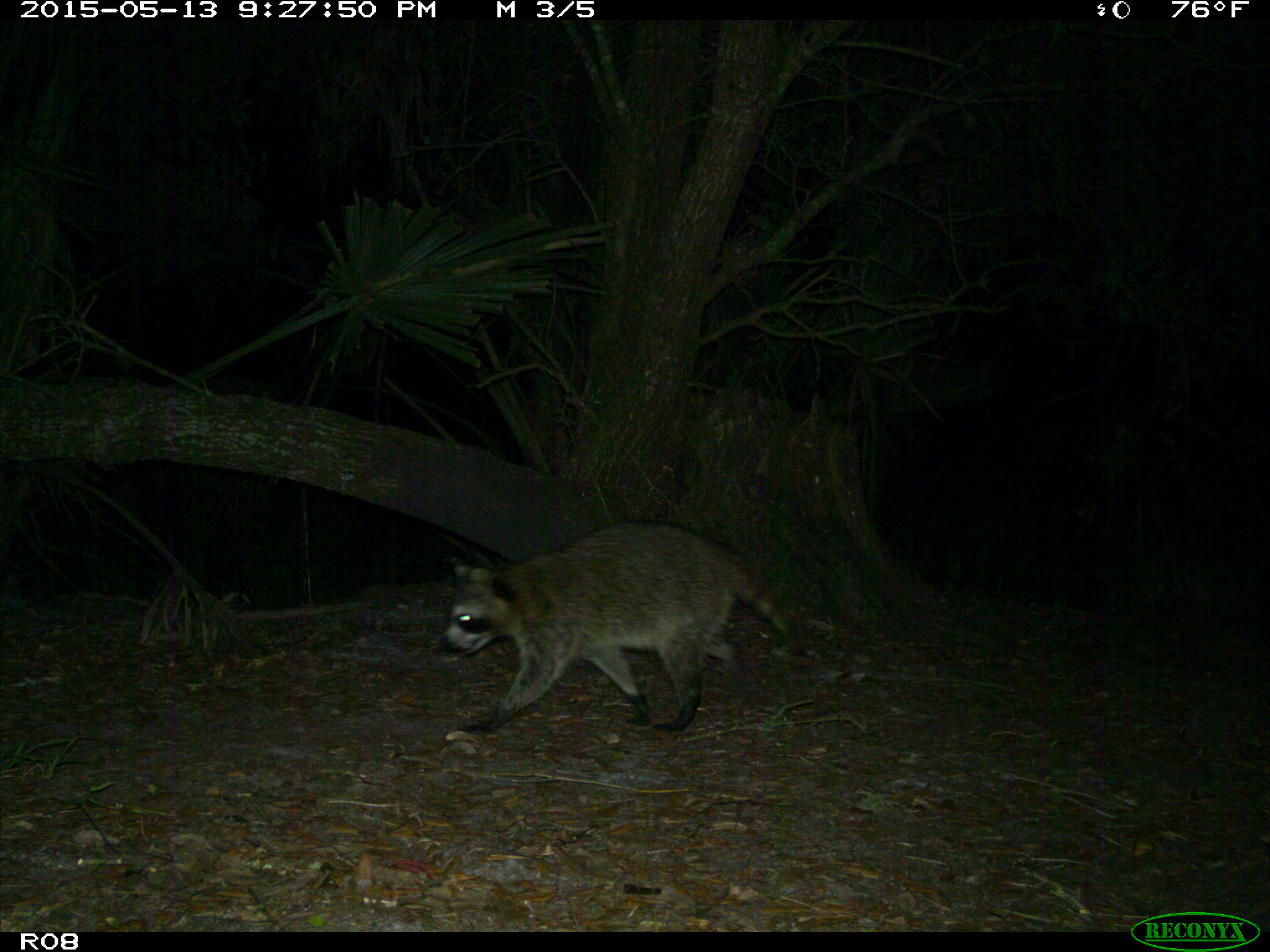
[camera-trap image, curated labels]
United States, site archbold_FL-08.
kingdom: Animalia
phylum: Chordata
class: Mammalia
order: Carnivora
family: Procyonidae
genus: Procyon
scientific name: Procyon lotor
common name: common raccoon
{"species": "Procyon lotor (common raccoon)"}